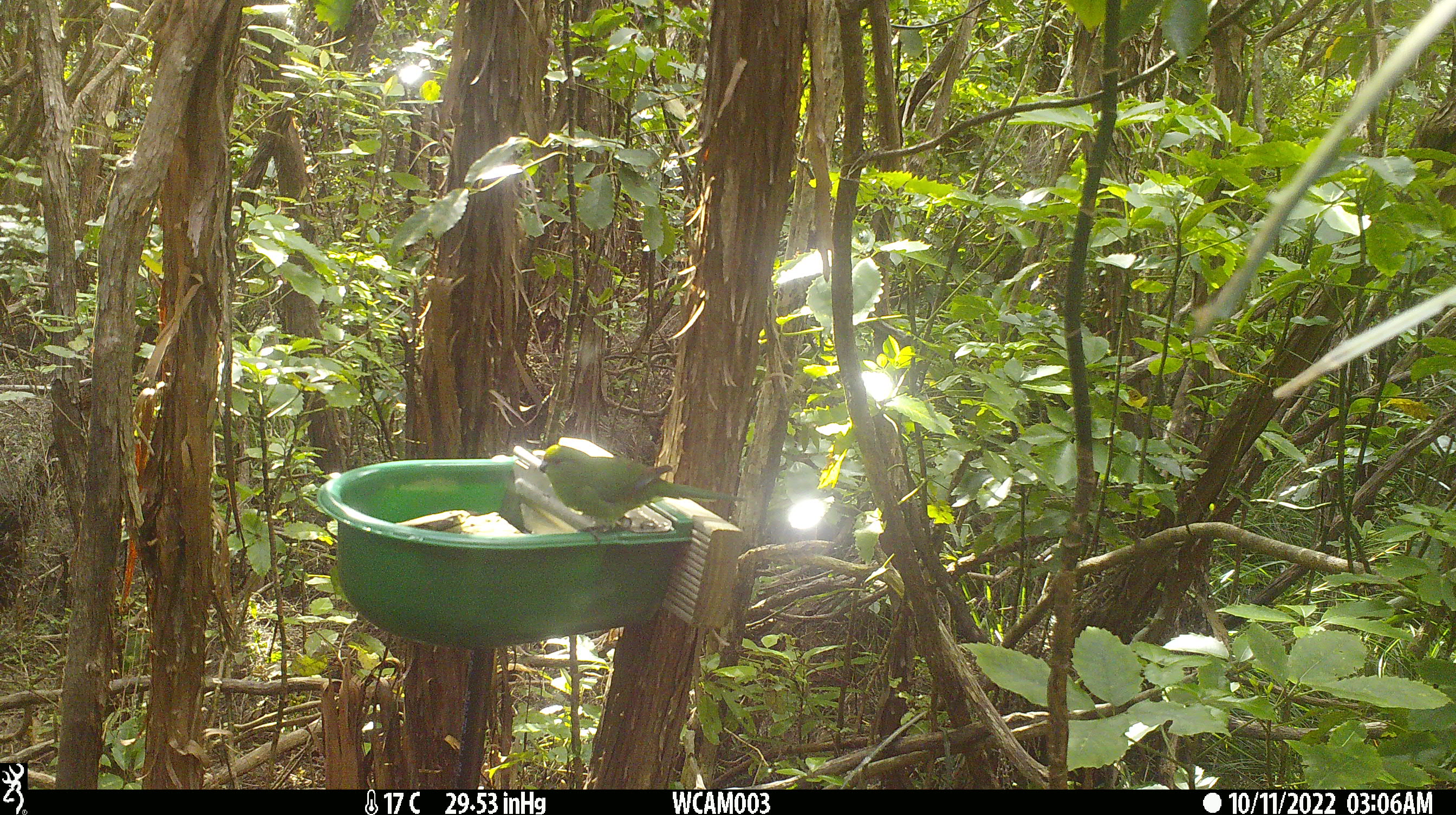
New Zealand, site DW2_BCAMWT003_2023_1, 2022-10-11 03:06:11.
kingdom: Animalia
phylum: Chordata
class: Aves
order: Psittaciformes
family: Psittaculidae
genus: Cyanoramphus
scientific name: Cyanoramphus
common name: parakeet